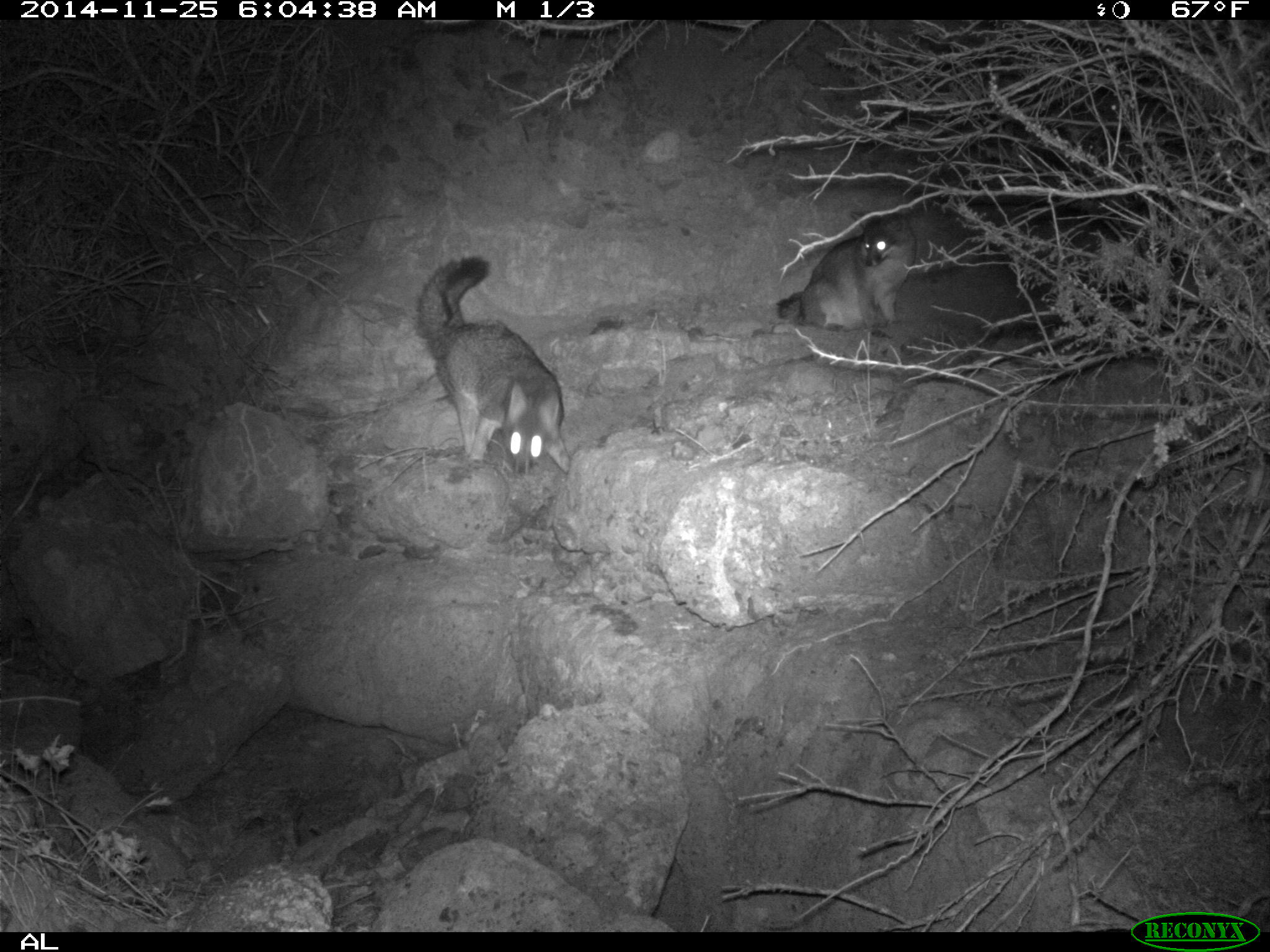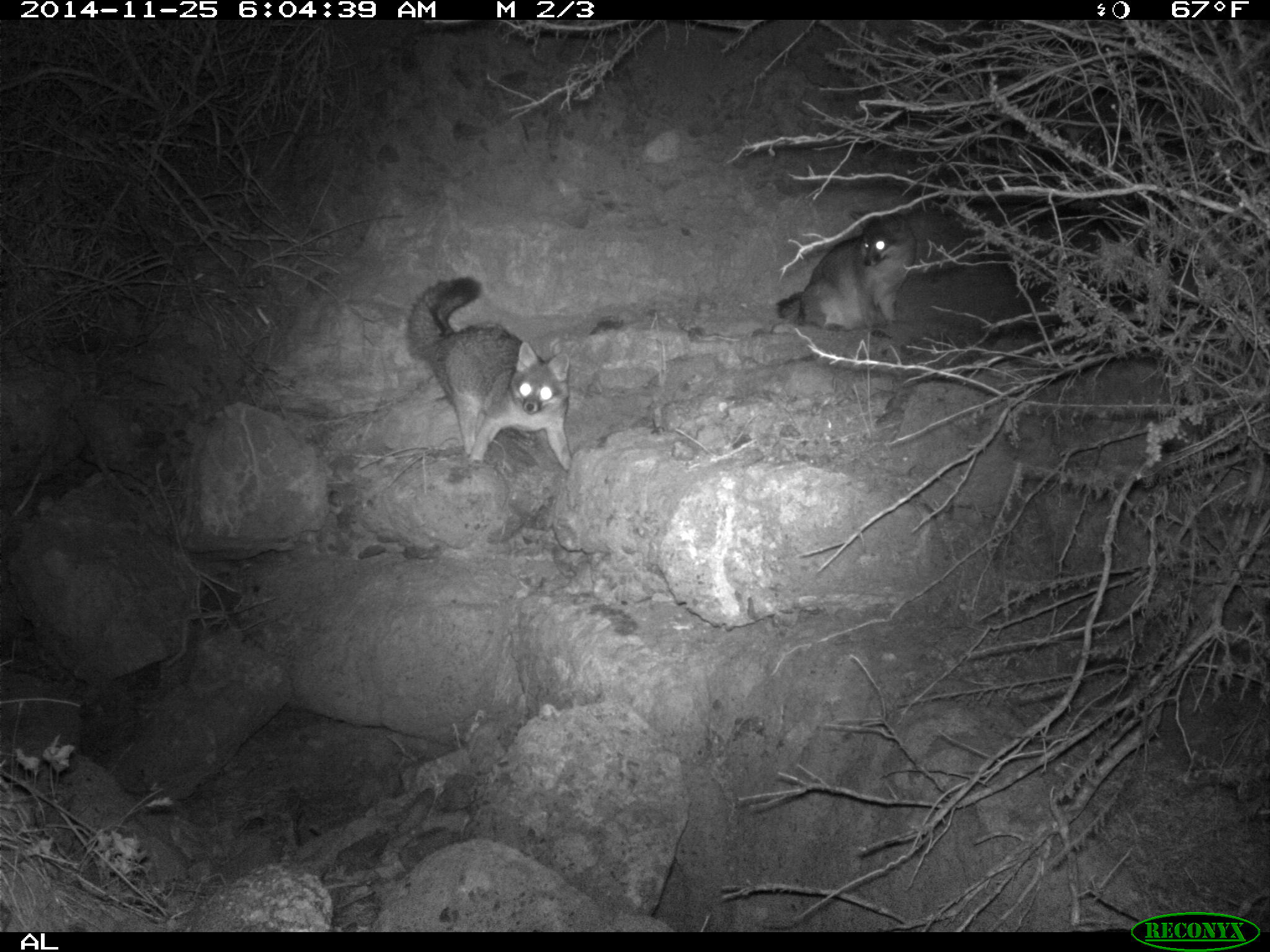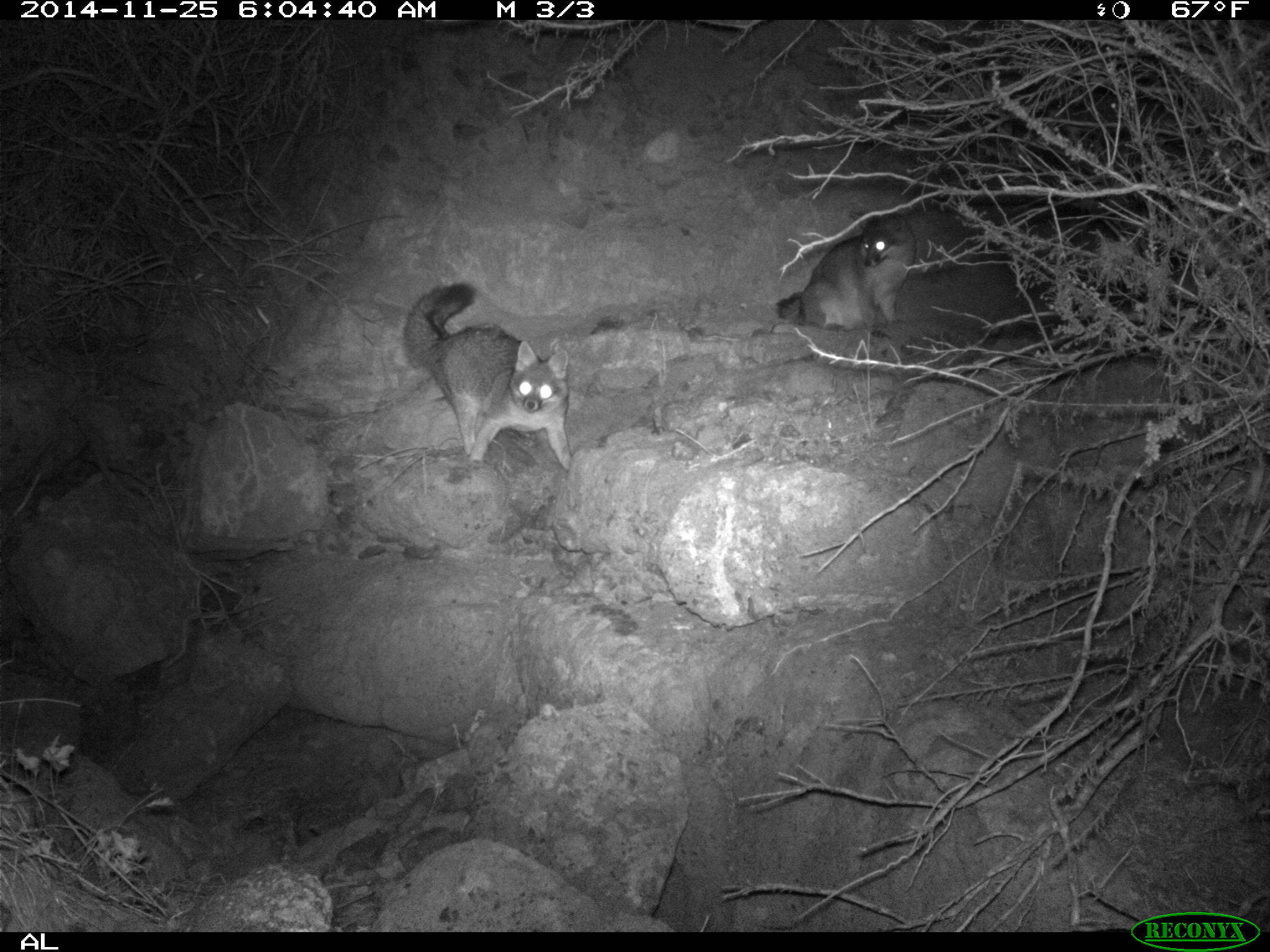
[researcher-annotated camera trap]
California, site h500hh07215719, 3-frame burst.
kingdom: Animalia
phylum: Chordata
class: Mammalia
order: Carnivora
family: Canidae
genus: Urocyon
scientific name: Urocyon littoralis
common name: island fox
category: fox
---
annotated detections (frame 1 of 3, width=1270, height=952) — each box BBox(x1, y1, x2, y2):
fox: BBox(415, 255, 571, 474); BBox(775, 210, 917, 337)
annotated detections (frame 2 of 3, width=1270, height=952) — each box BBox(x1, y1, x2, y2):
fox: BBox(406, 276, 571, 472); BBox(775, 211, 917, 337)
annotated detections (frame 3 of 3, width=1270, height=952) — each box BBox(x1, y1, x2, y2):
fox: BBox(403, 282, 572, 472); BBox(775, 205, 916, 337)